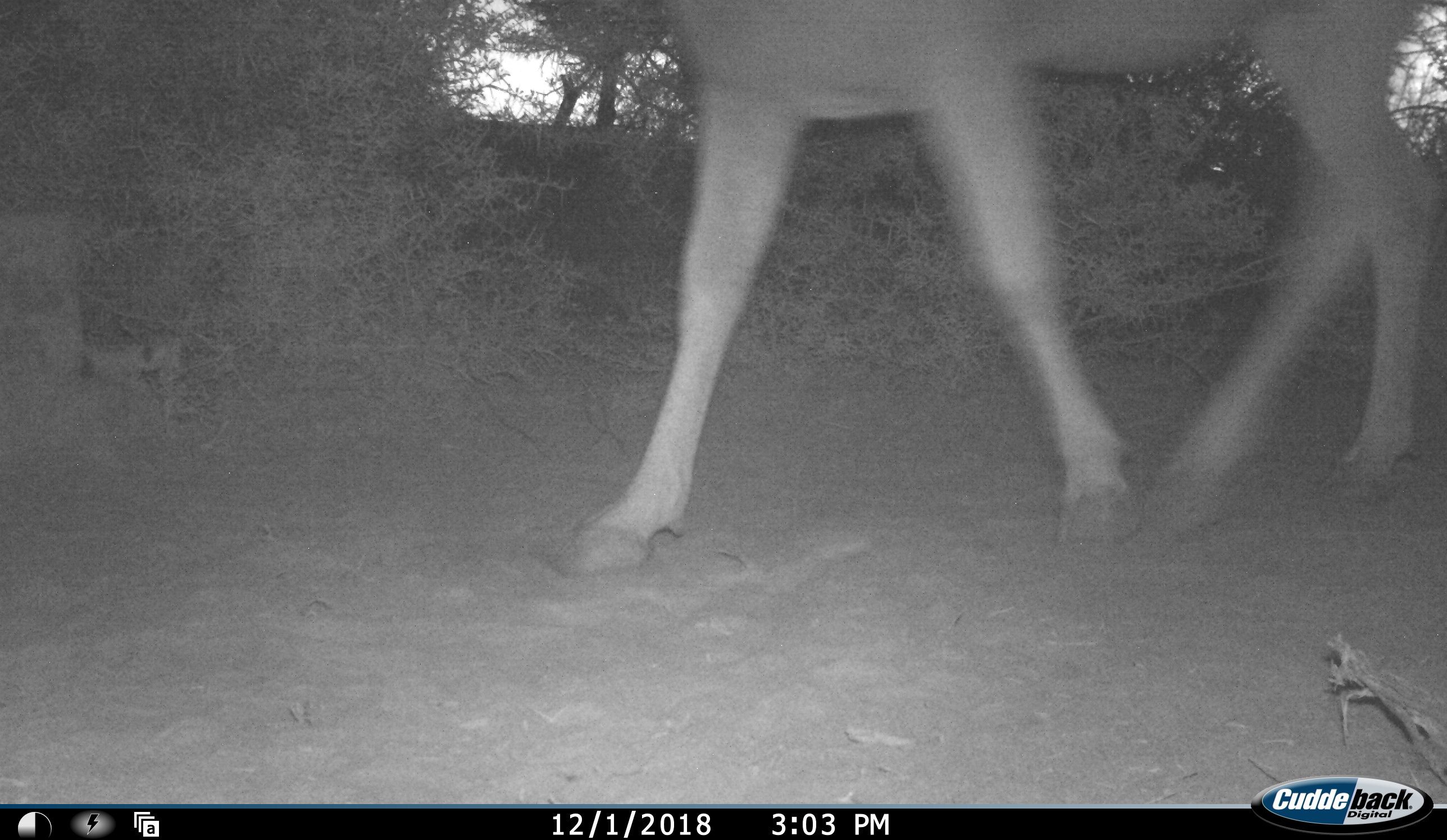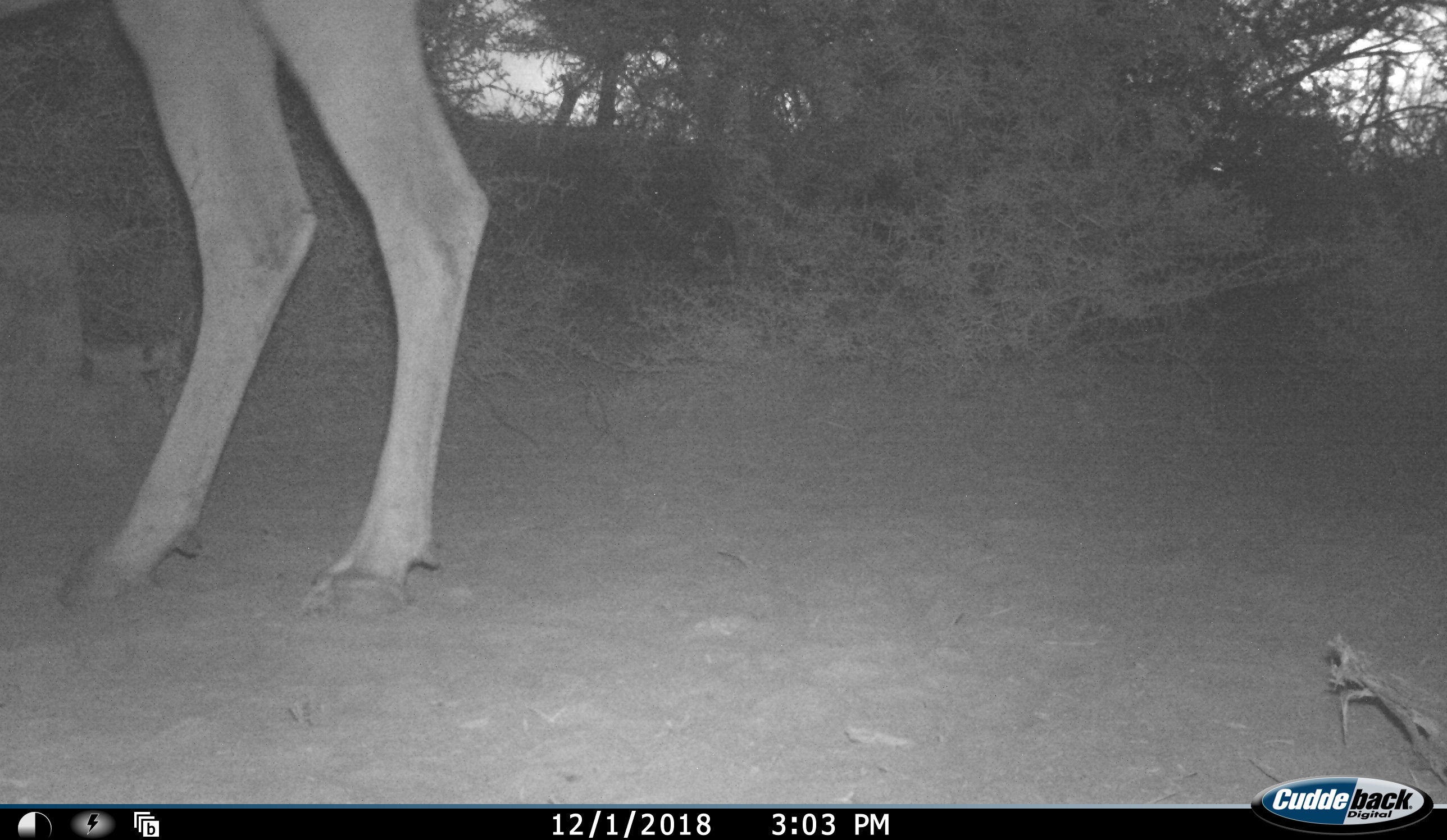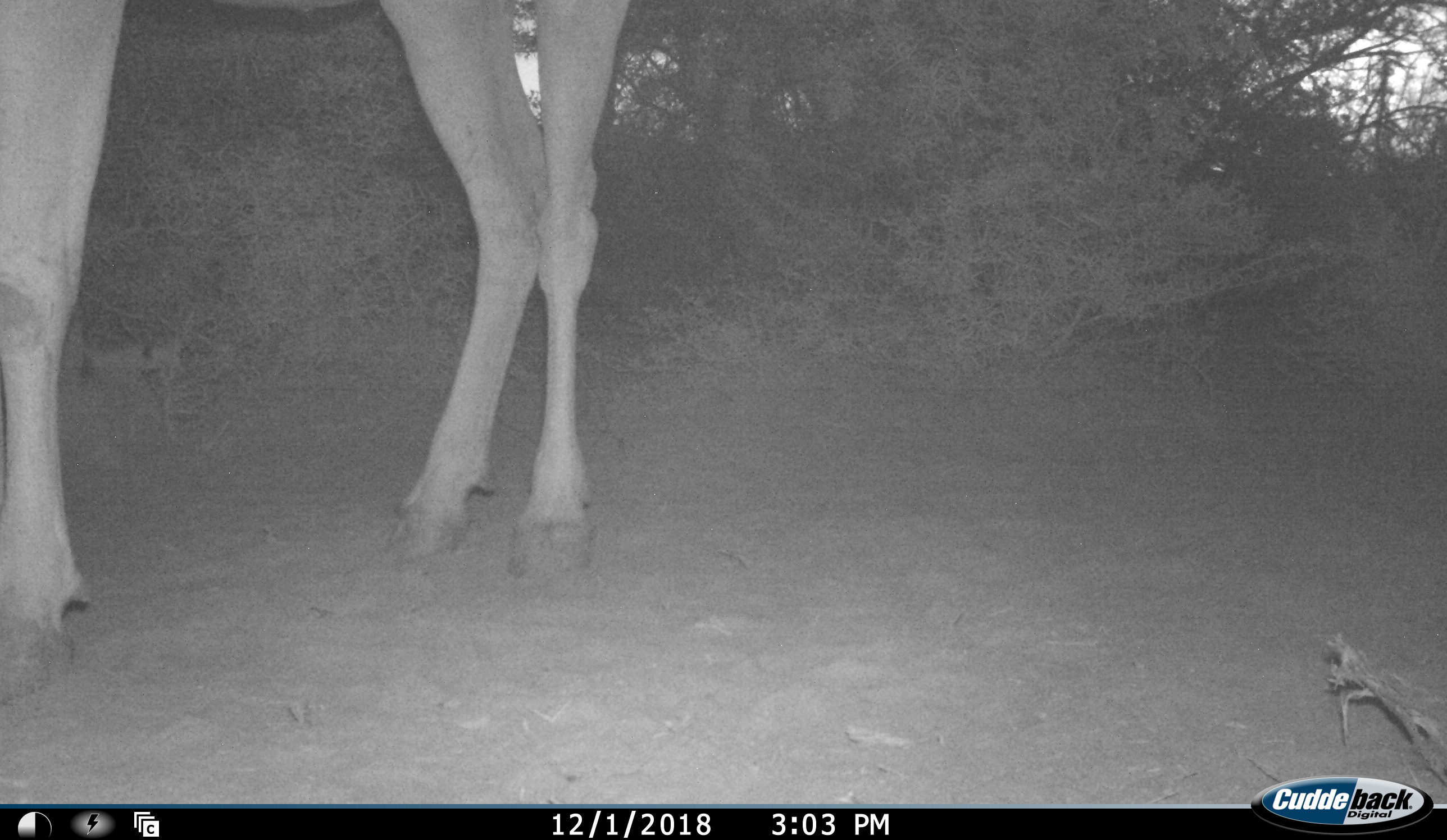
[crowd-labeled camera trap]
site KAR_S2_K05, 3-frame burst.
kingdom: Animalia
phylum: Chordata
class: Mammalia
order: Artiodactyla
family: Bovidae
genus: Tragelaphus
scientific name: Tragelaphus oryx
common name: eland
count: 1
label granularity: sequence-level